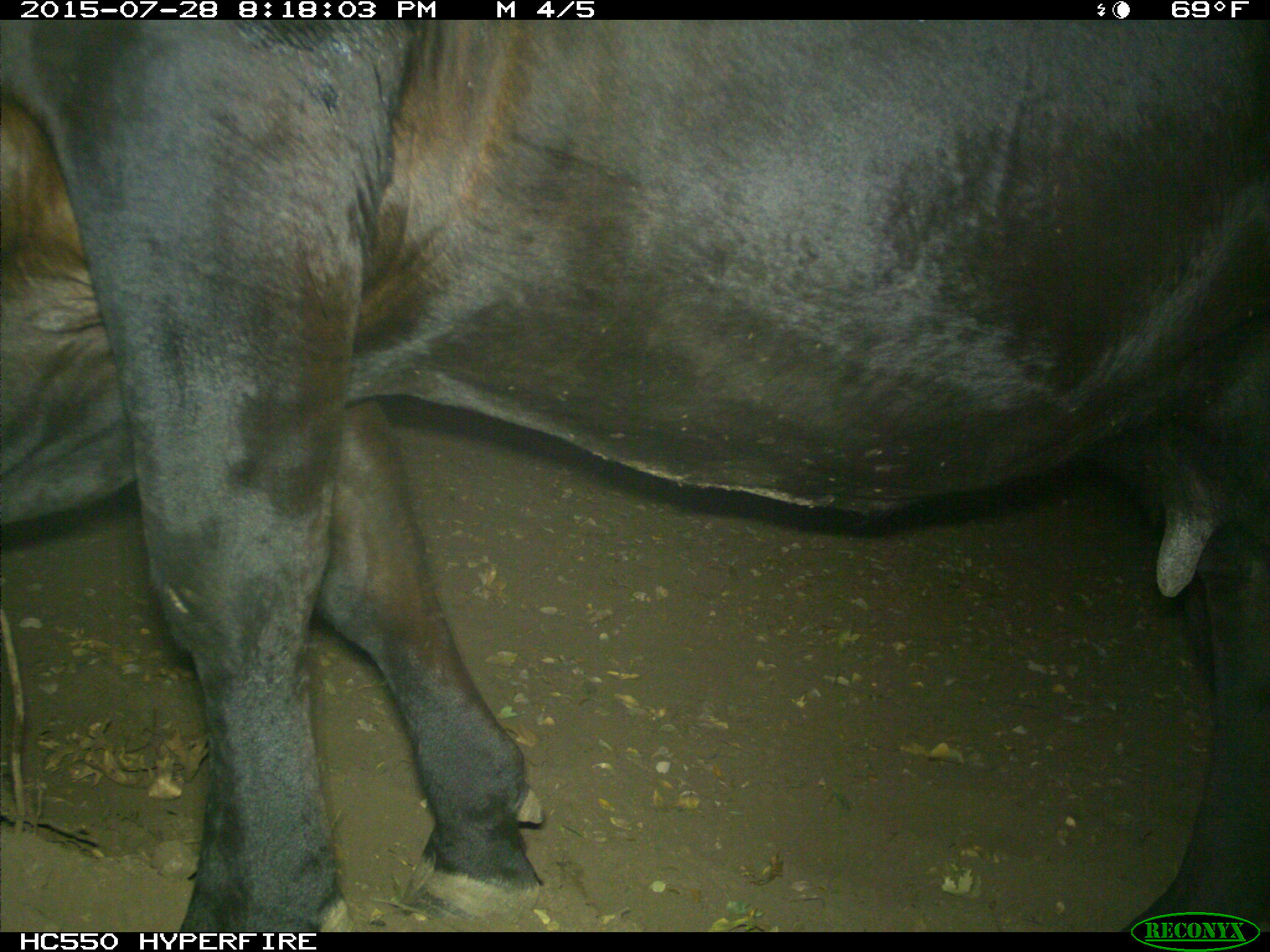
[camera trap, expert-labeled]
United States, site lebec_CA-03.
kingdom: Animalia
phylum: Chordata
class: Mammalia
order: Artiodactyla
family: Bovidae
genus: Bos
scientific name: Bos taurus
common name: domestic cow